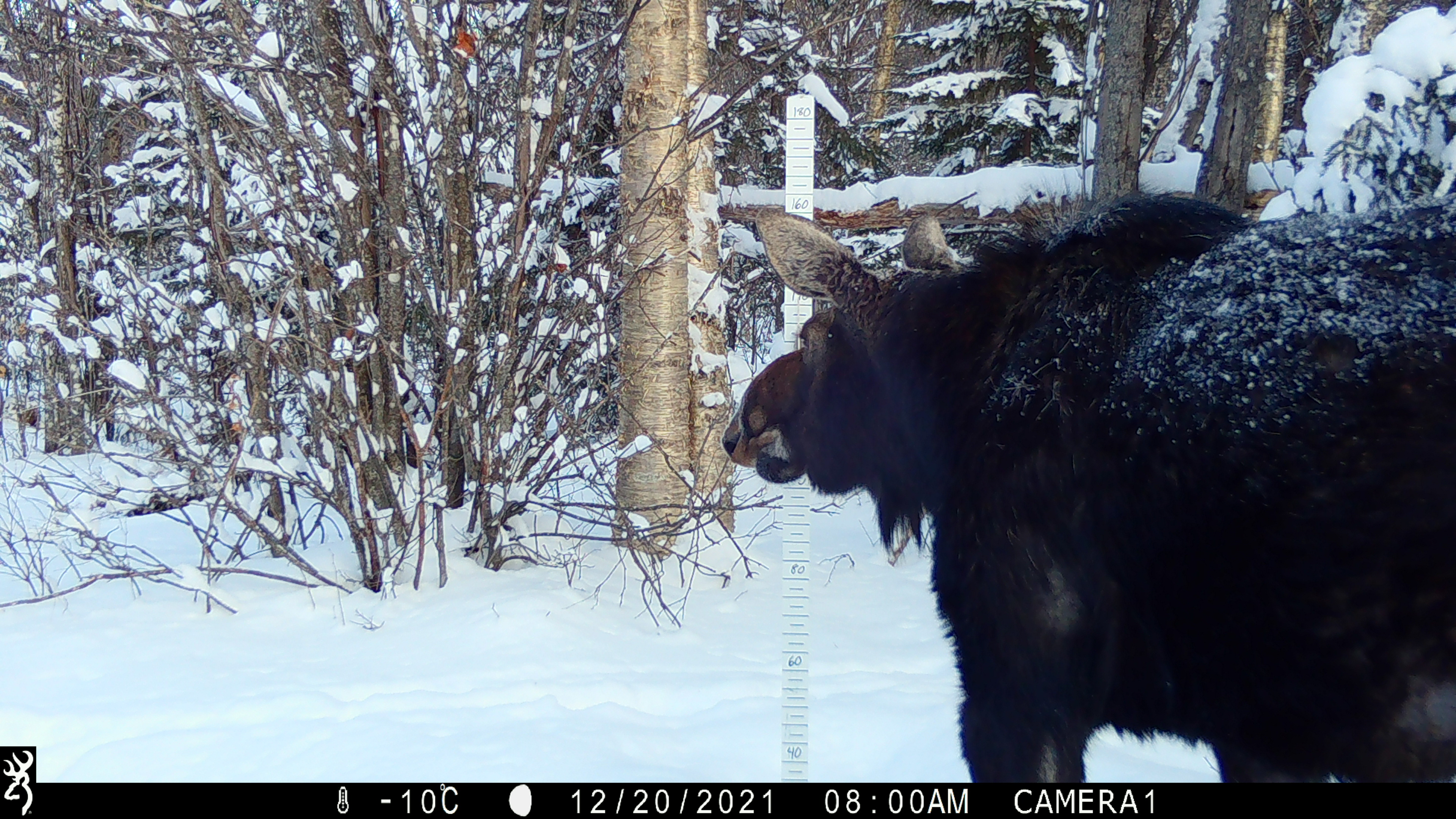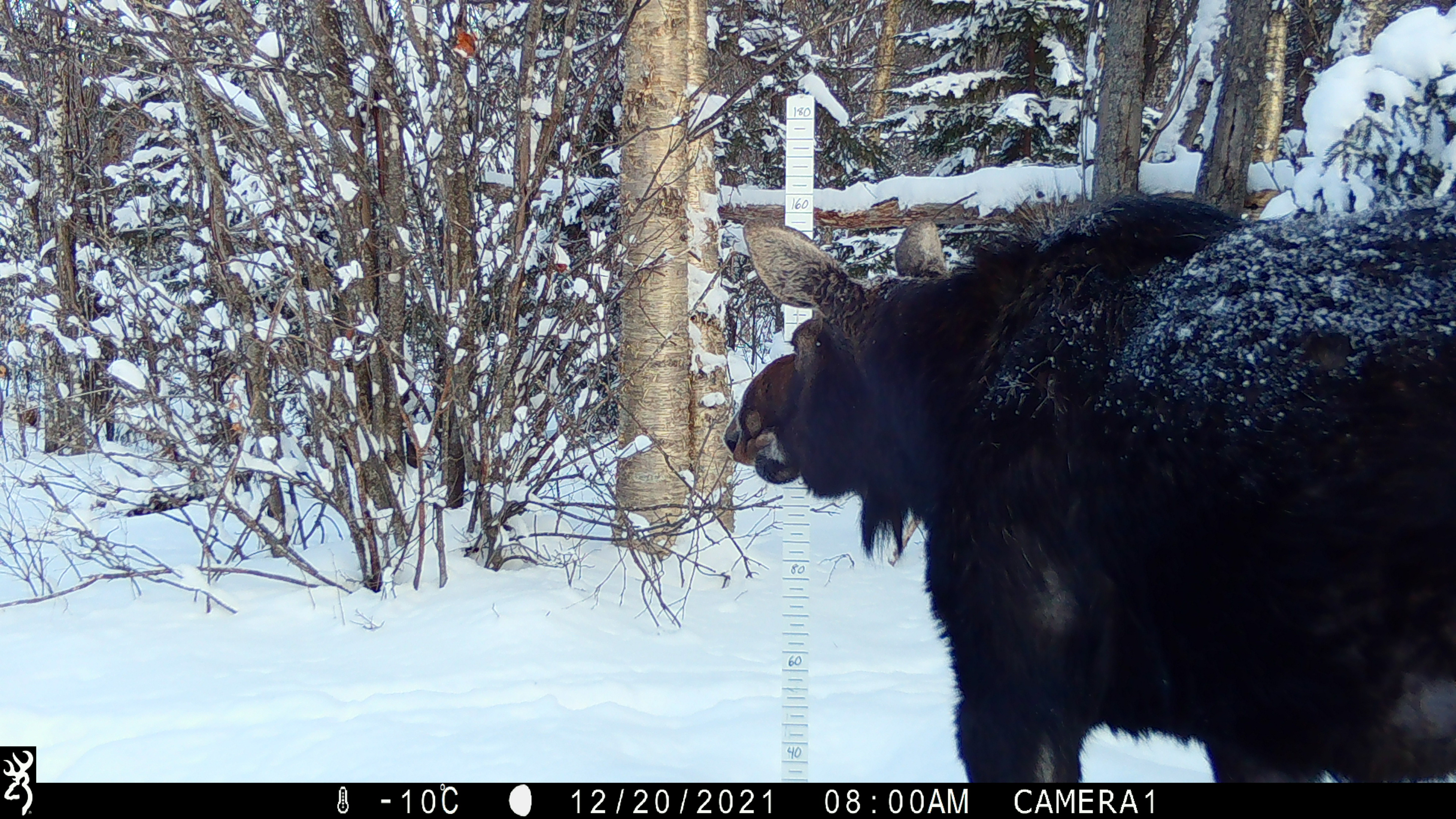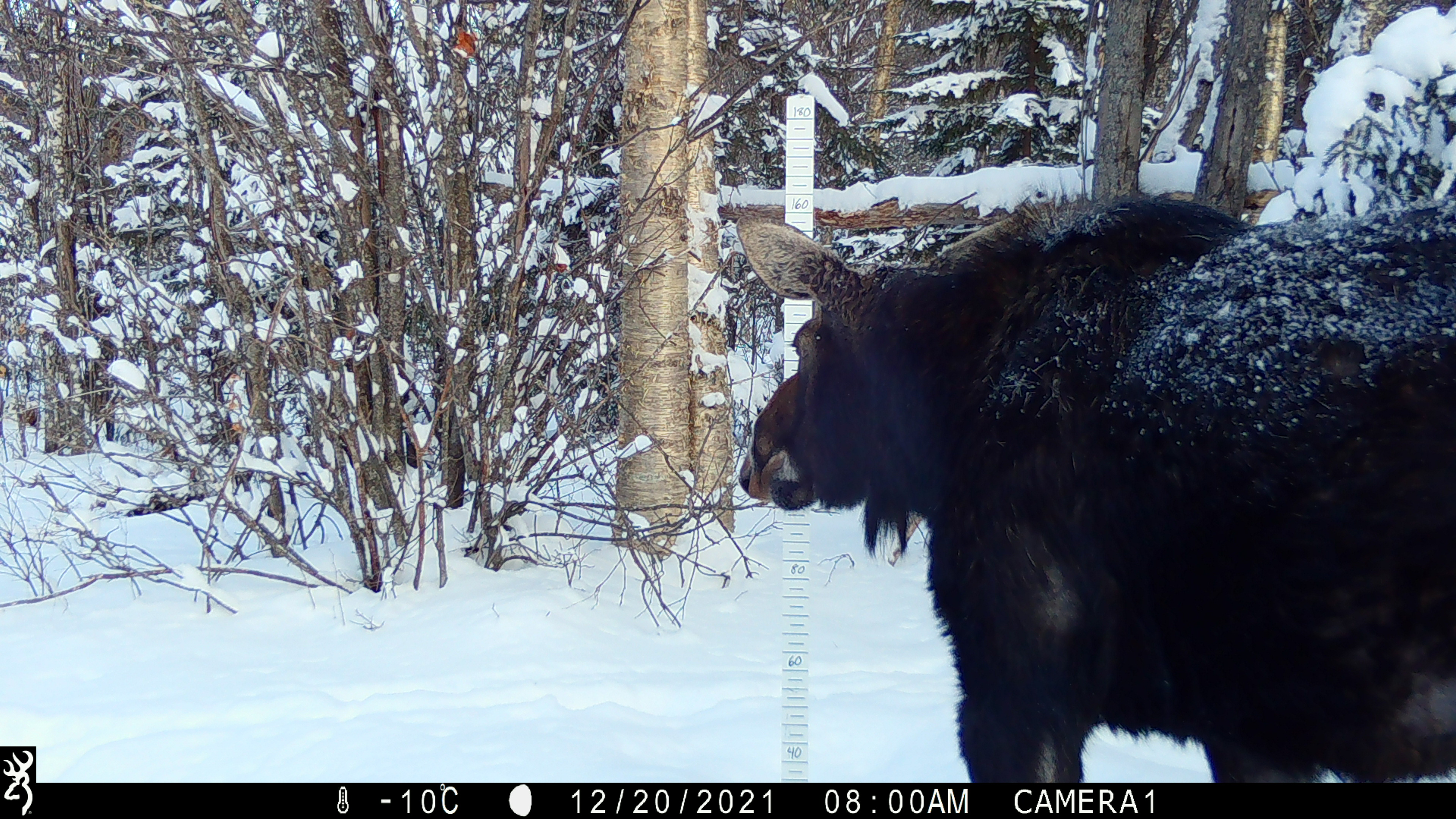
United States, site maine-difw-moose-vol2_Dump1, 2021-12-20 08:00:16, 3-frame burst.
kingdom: Animalia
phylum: Chordata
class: Mammalia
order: Artiodactyla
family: Cervidae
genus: Alces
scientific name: Alces alces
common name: moose